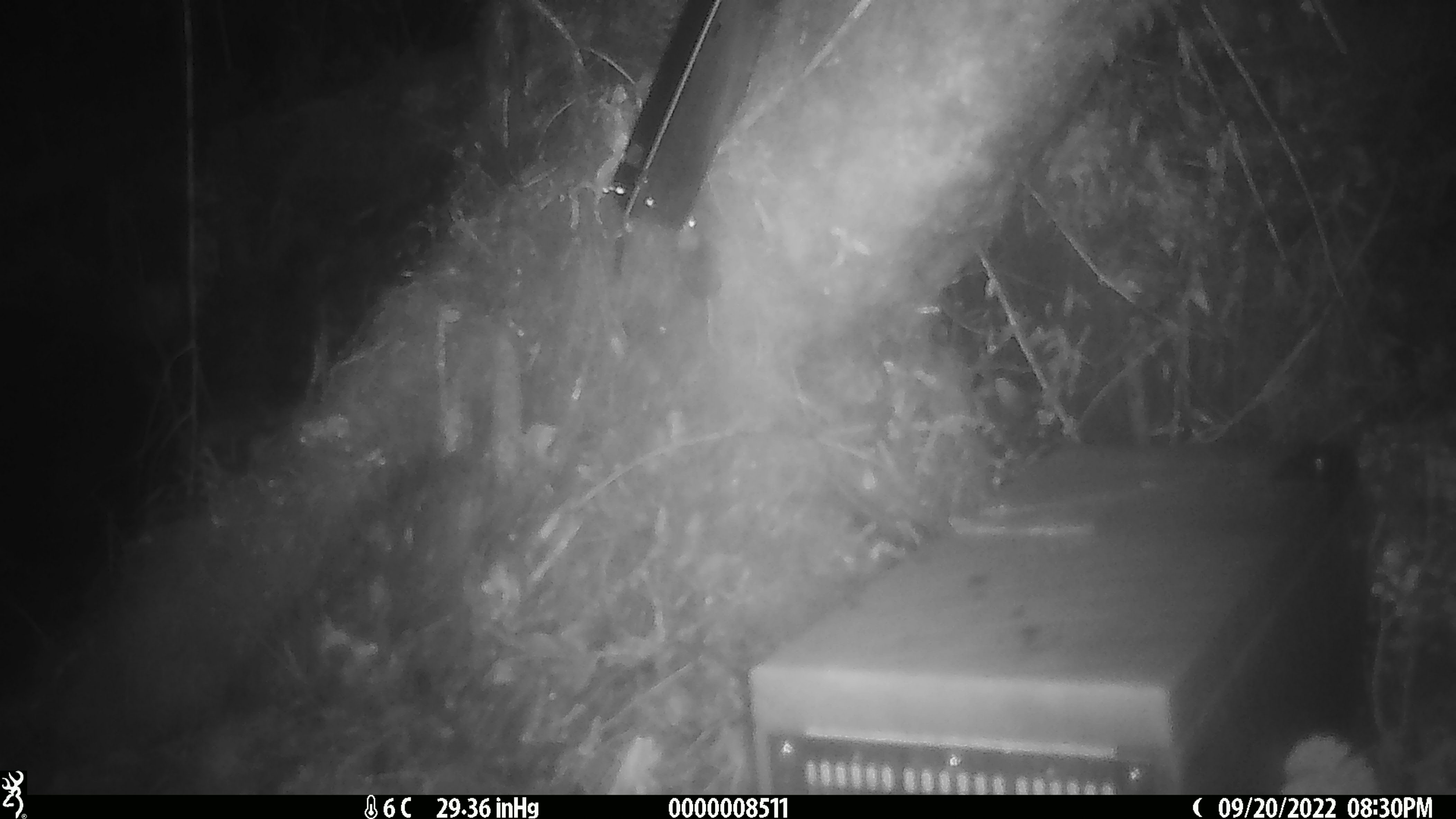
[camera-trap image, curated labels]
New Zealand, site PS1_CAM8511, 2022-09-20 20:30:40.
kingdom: Animalia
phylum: Chordata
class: Mammalia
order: Rodentia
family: Muridae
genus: Mus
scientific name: Mus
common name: mouse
Mouse (Mus).